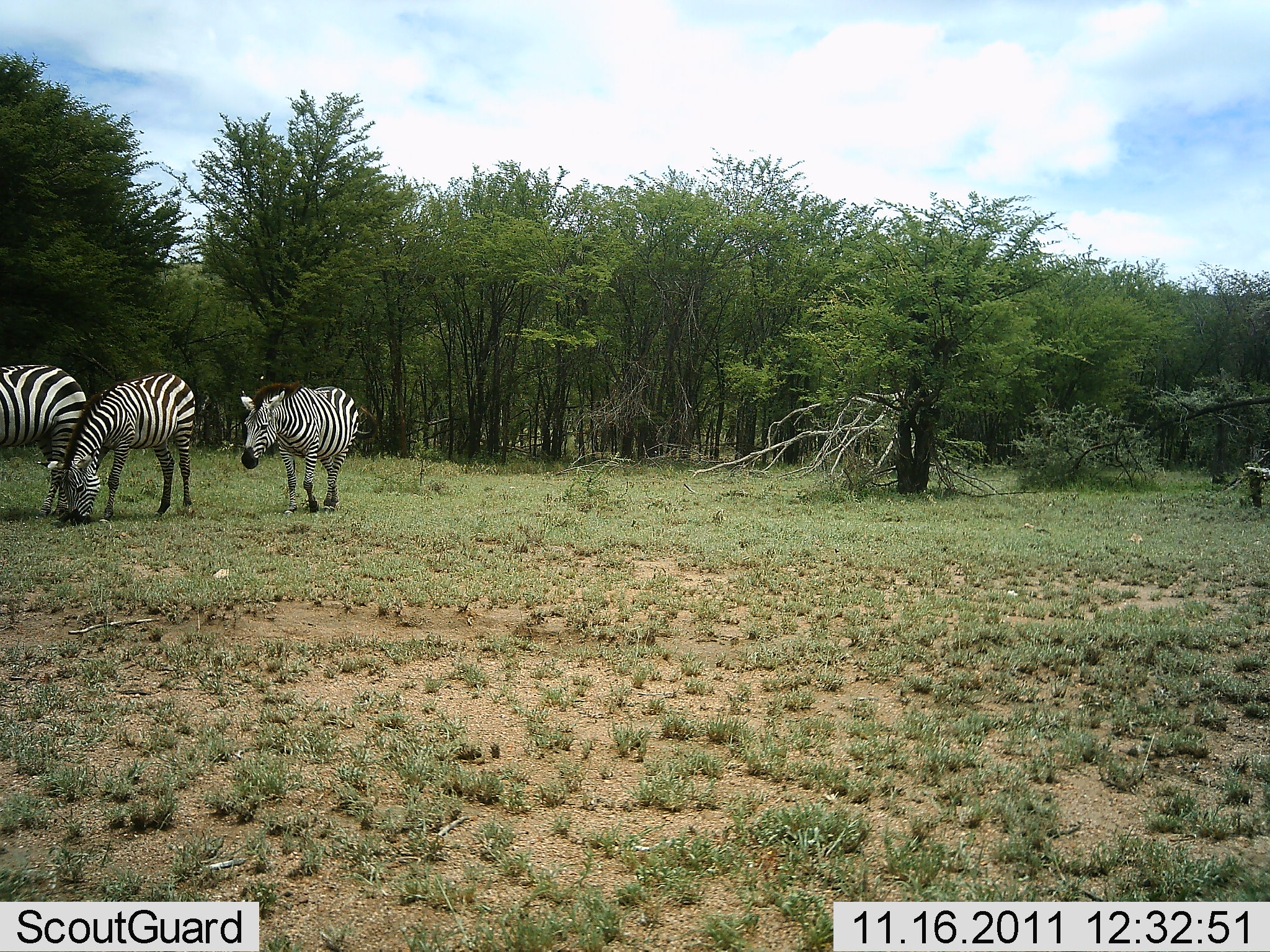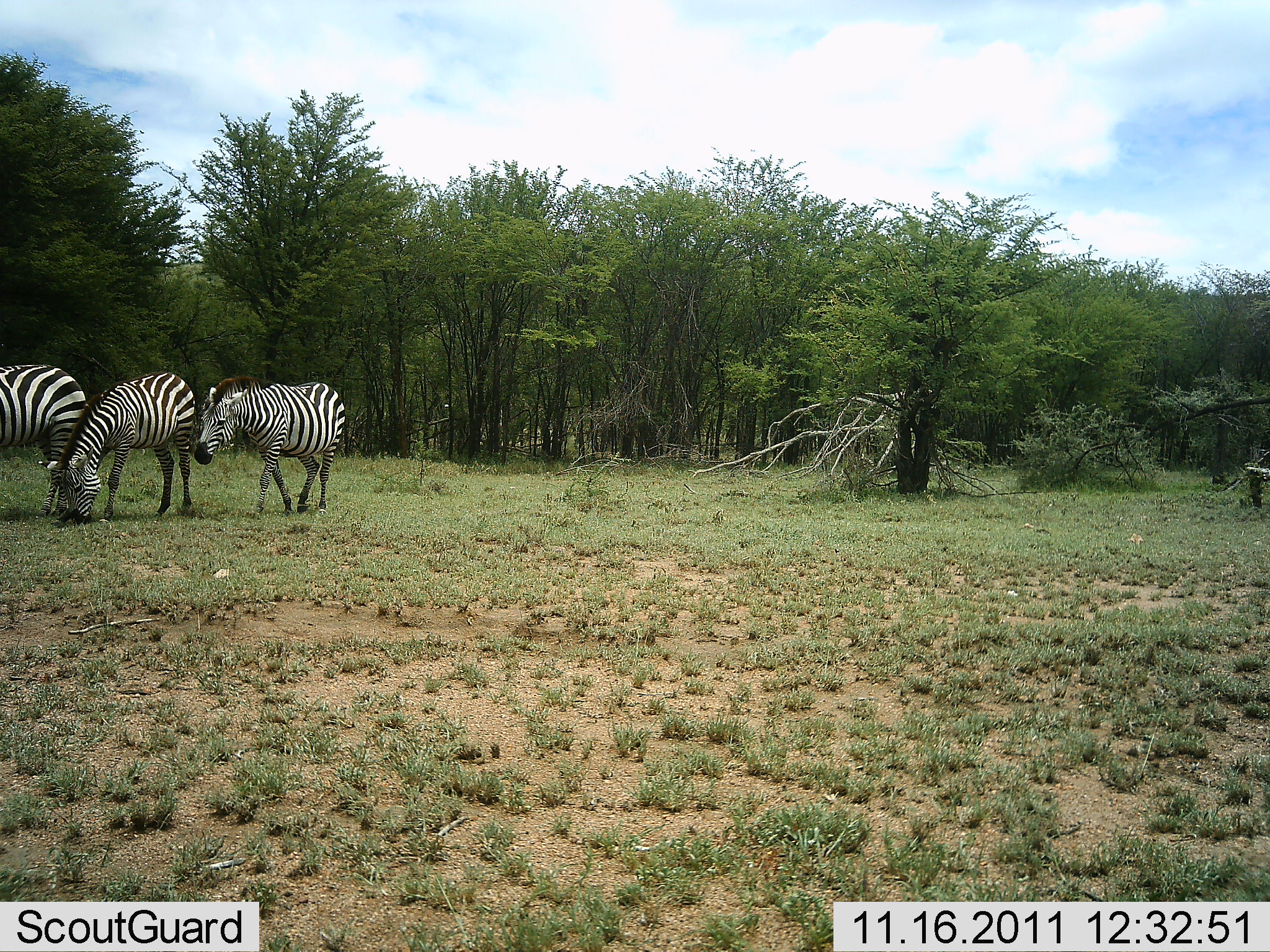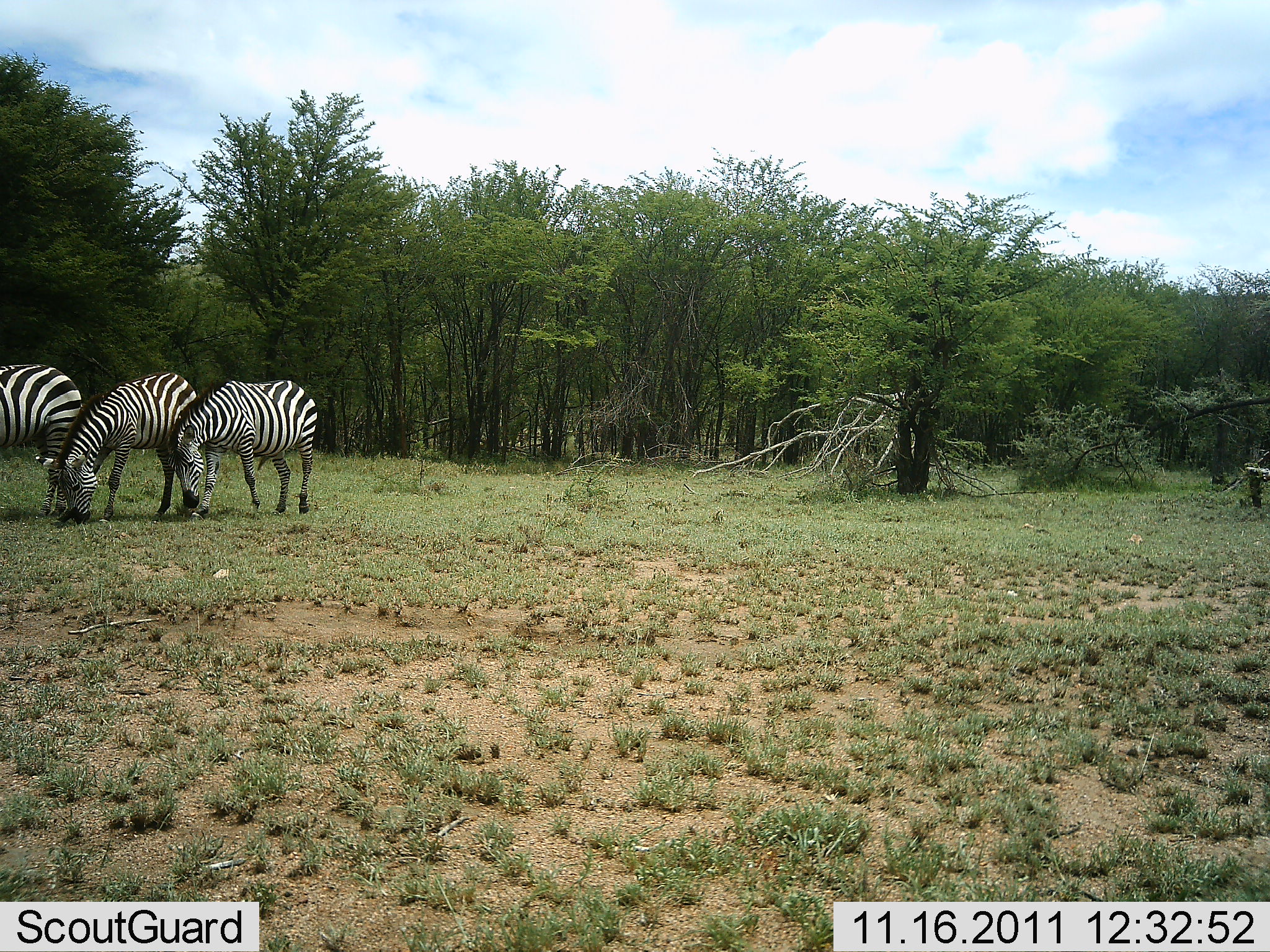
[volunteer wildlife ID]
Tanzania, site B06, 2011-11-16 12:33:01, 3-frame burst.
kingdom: Animalia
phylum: Chordata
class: Mammalia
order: Perissodactyla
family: Equidae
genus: Equus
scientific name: Equus quagga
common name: plains zebra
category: zebra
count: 3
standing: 30%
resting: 0%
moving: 10%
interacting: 10%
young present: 0%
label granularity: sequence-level